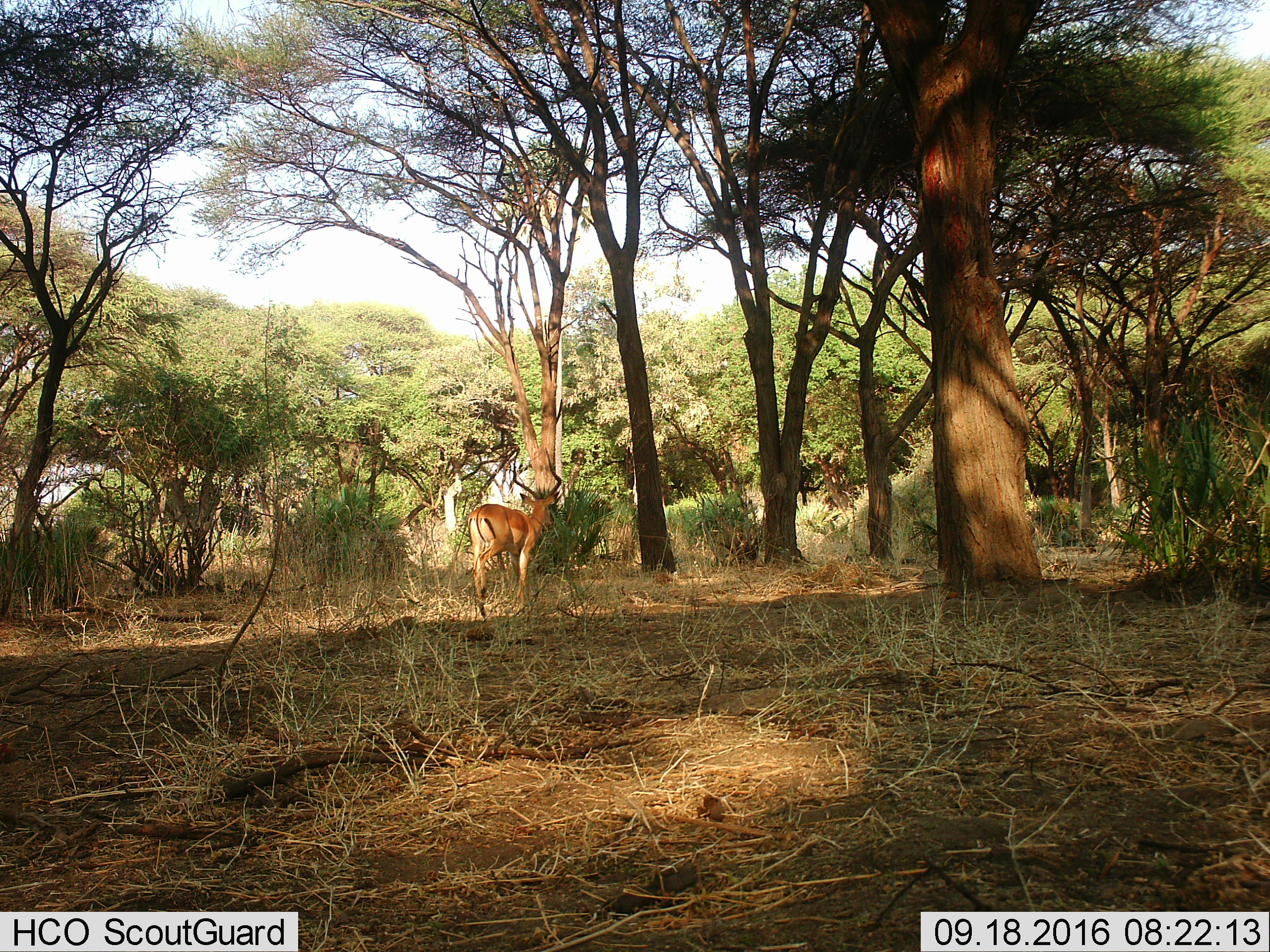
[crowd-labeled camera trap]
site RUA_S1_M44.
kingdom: Animalia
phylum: Chordata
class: Mammalia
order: Artiodactyla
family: Bovidae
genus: Aepyceros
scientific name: Aepyceros melampus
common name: impala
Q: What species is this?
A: Impala (Aepyceros melampus).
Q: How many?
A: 1.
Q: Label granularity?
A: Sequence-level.